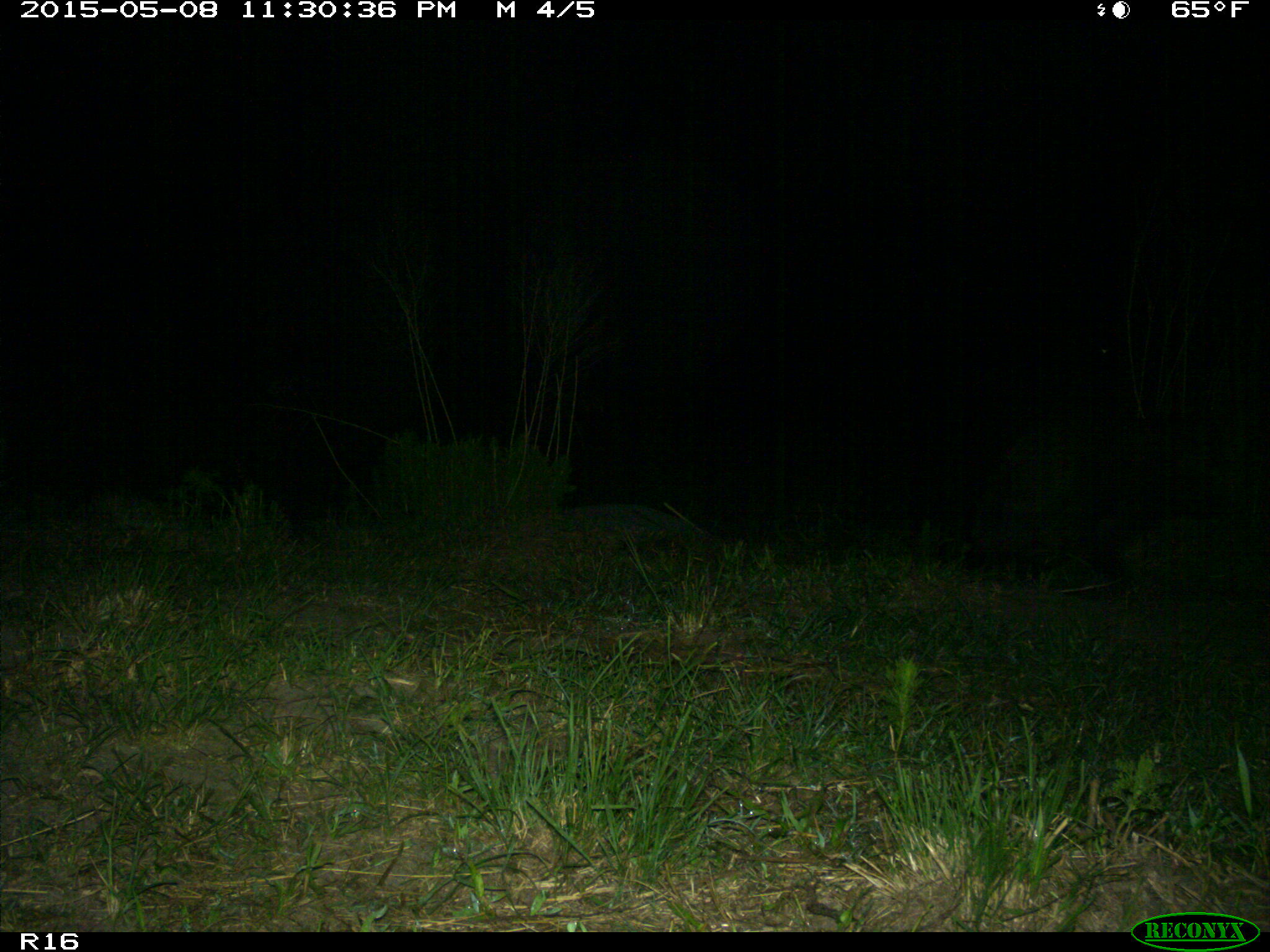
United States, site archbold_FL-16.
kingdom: Animalia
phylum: Chordata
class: Mammalia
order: Artiodactyla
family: Suidae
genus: Sus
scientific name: Sus scrofa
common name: wild boar